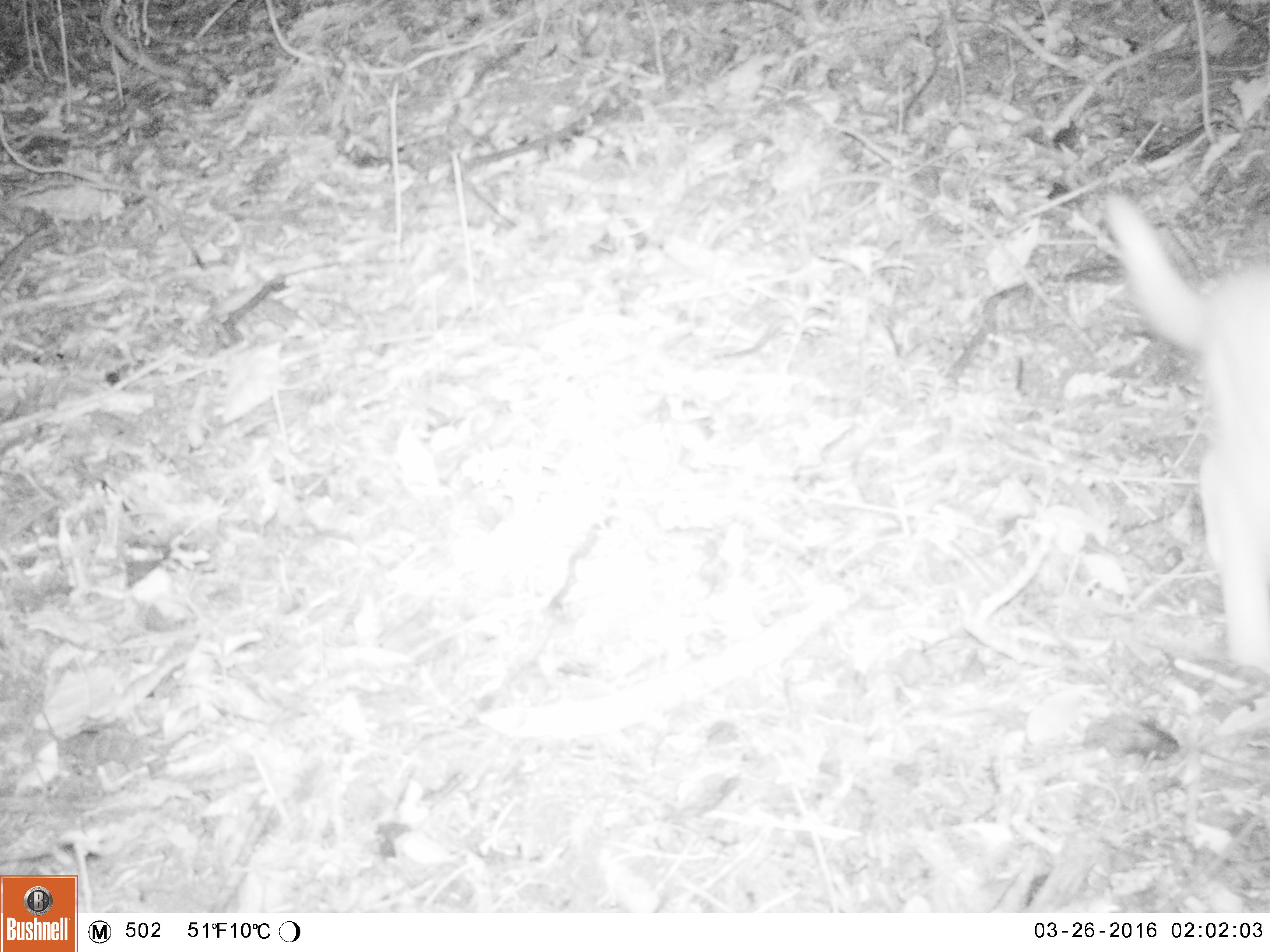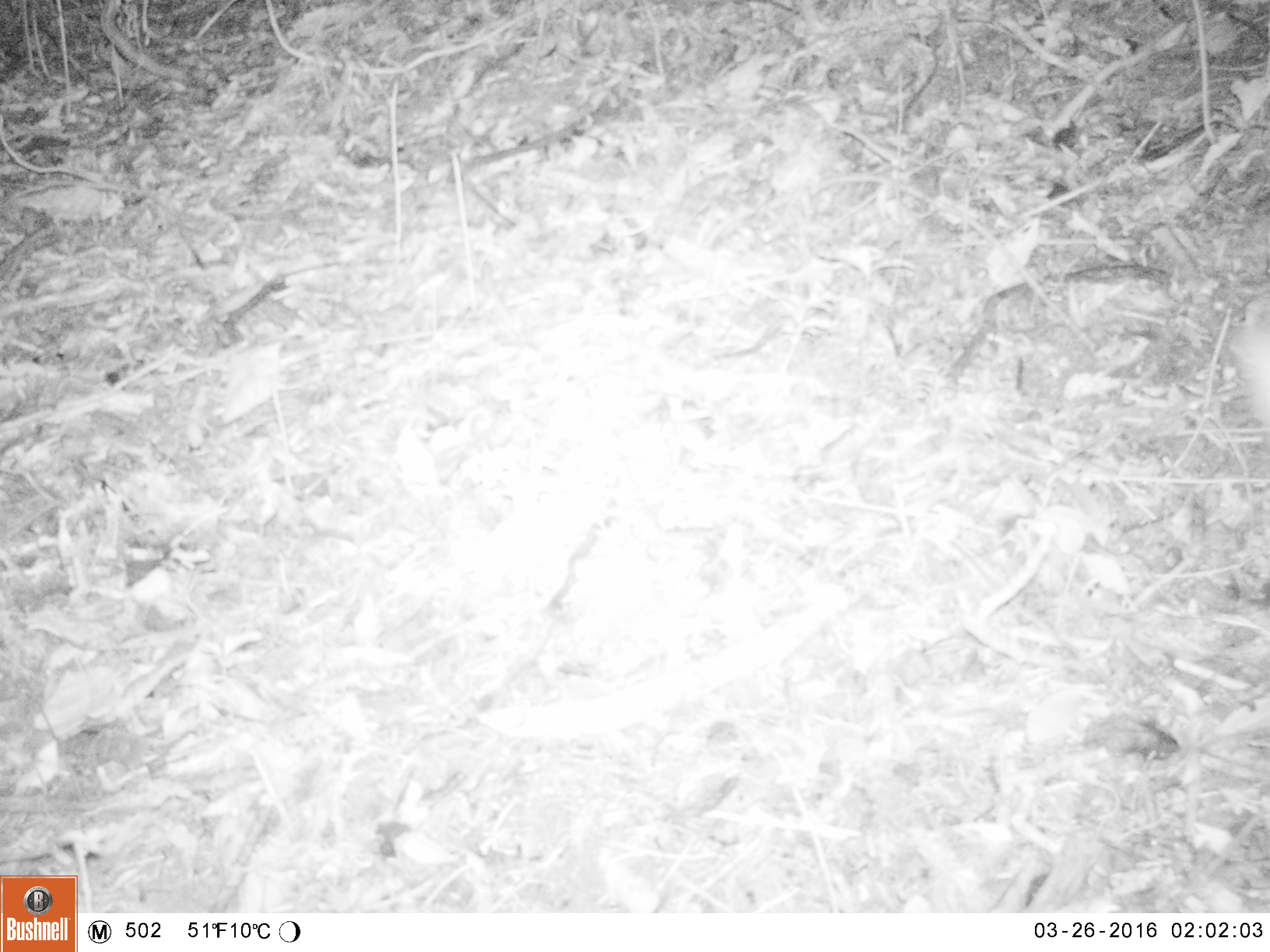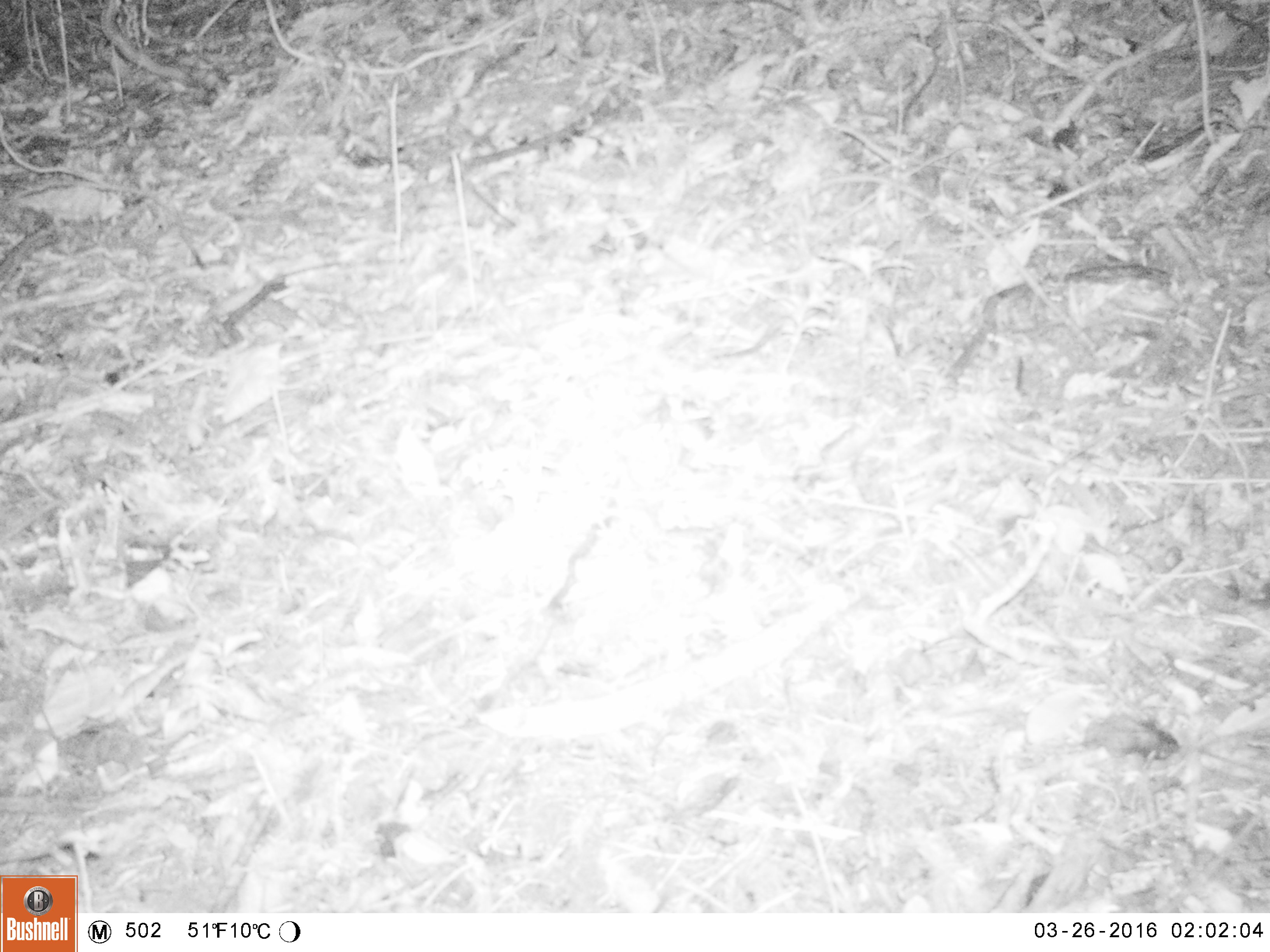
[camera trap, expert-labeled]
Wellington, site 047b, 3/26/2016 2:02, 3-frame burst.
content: unidentified animal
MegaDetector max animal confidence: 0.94